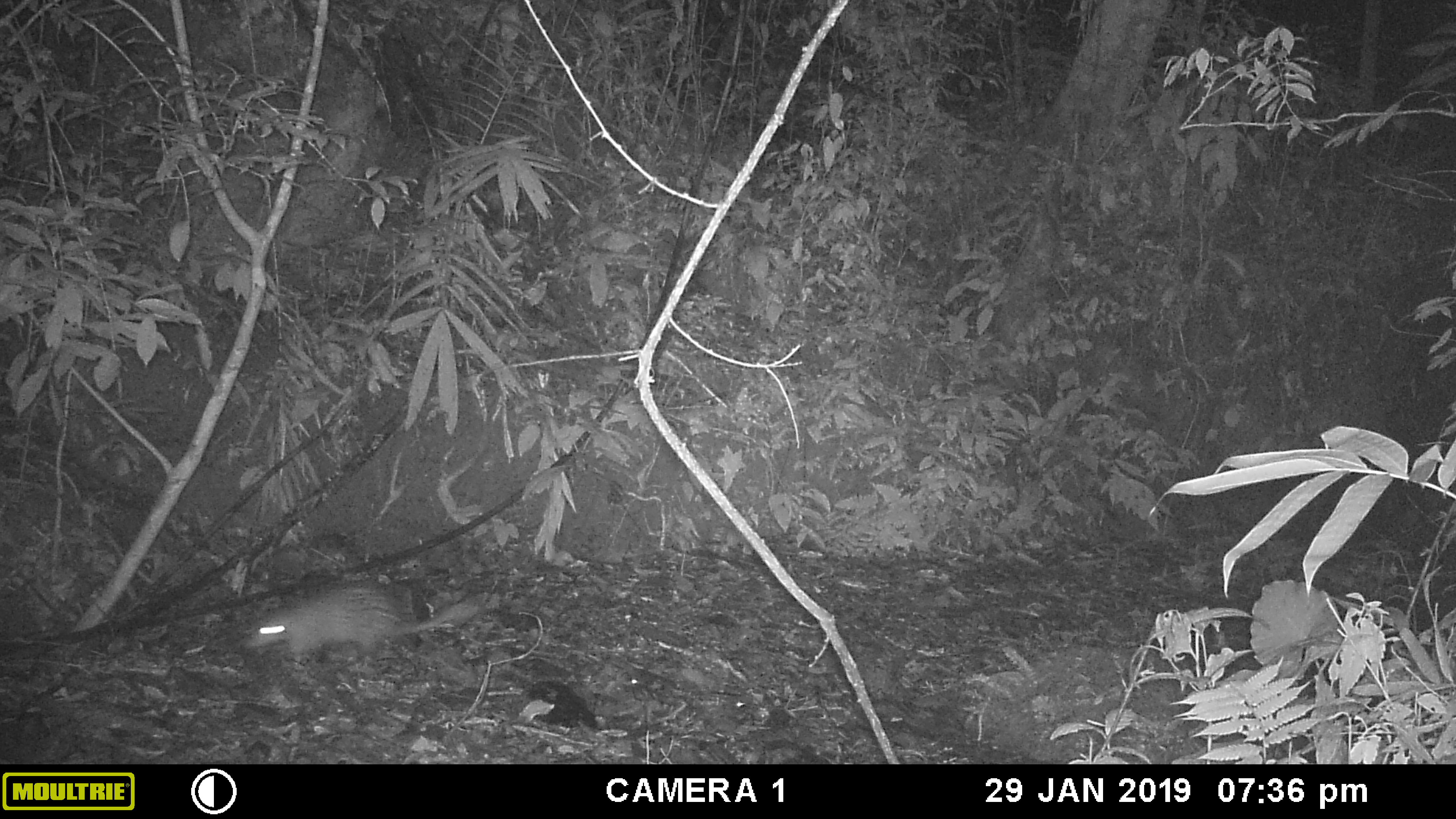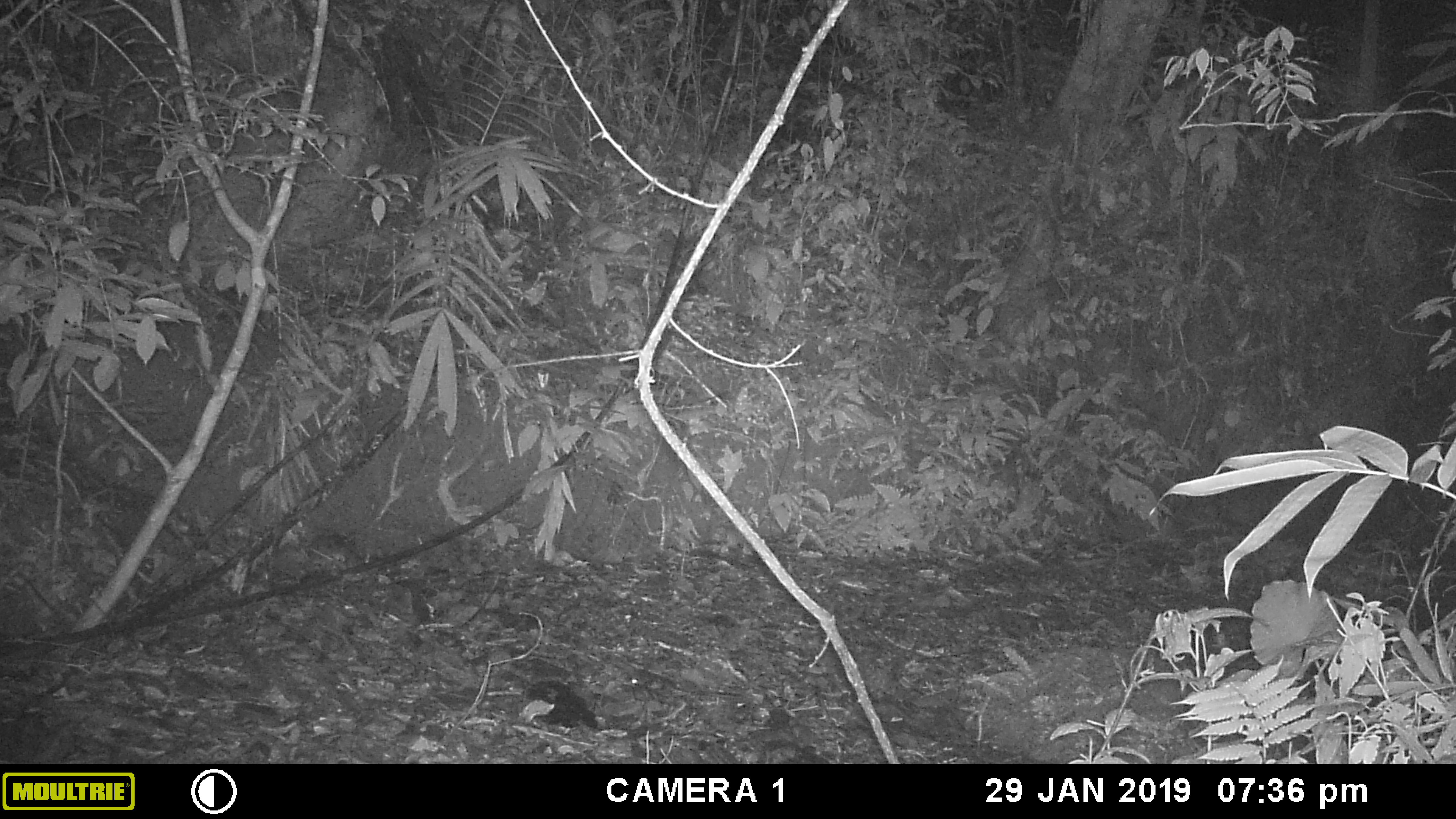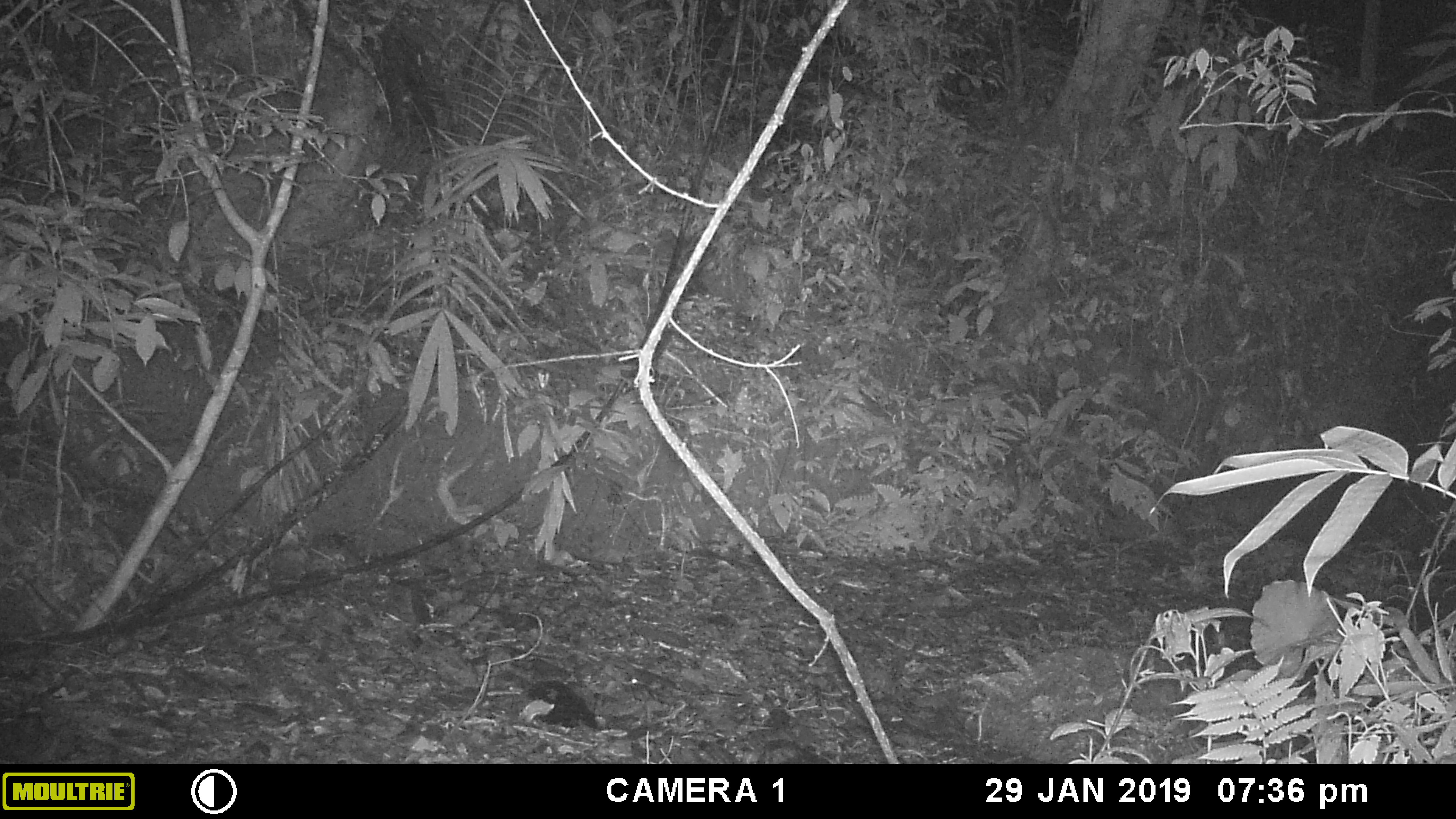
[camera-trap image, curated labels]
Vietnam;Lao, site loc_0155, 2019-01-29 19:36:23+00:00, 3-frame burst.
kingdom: Animalia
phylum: Chordata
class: Mammalia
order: Rodentia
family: Hystricidae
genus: Atherurus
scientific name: Atherurus macrourus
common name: asiatic brush-tailed porcupine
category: asiatic brush tailed porcupine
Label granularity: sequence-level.